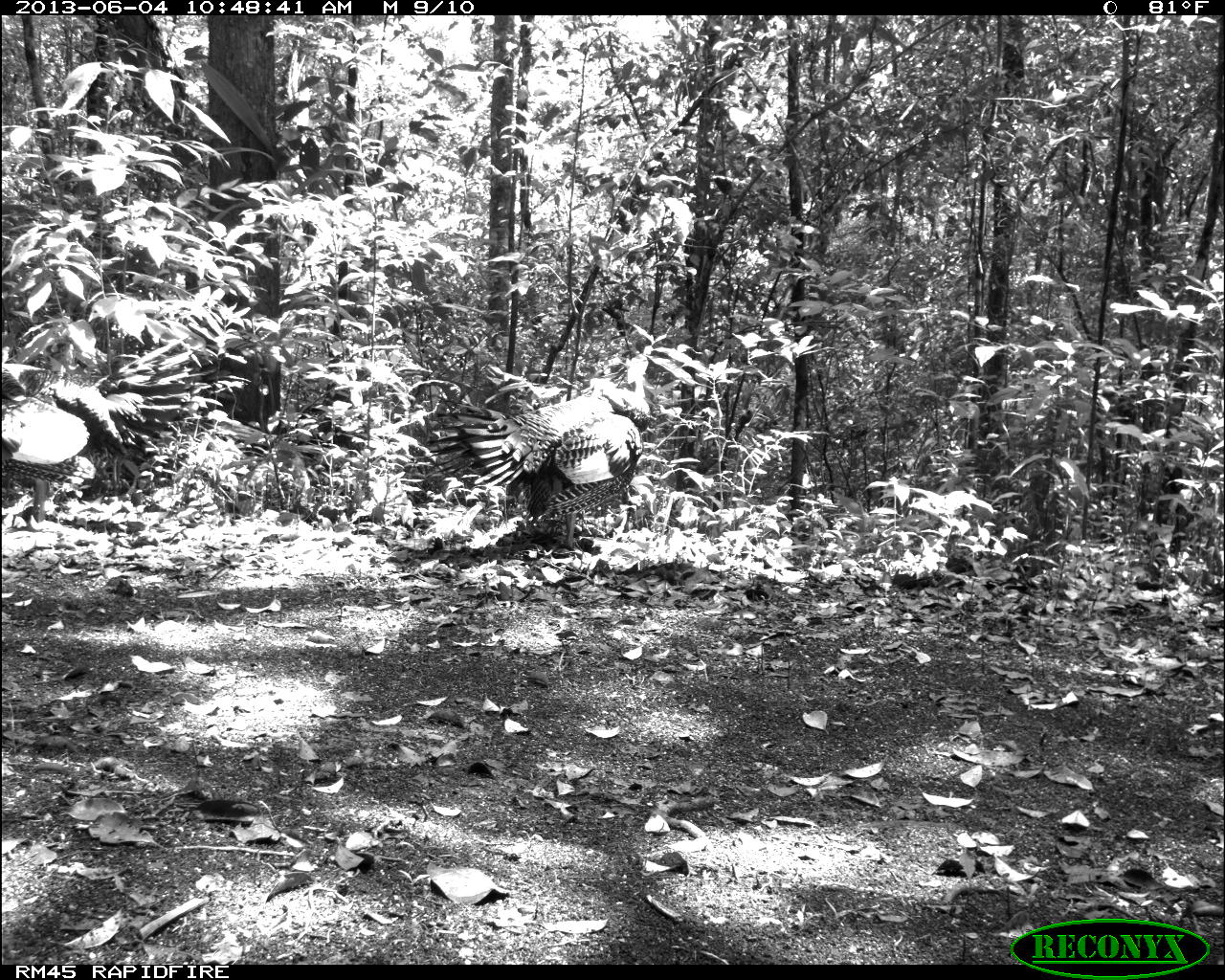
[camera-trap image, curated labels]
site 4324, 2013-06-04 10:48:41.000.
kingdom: Animalia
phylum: Chordata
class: Aves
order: Galliformes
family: Phasianidae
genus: Meleagris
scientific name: Meleagris ocellata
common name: ocellated turkey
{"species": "Meleagris ocellata (ocellated turkey)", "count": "2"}